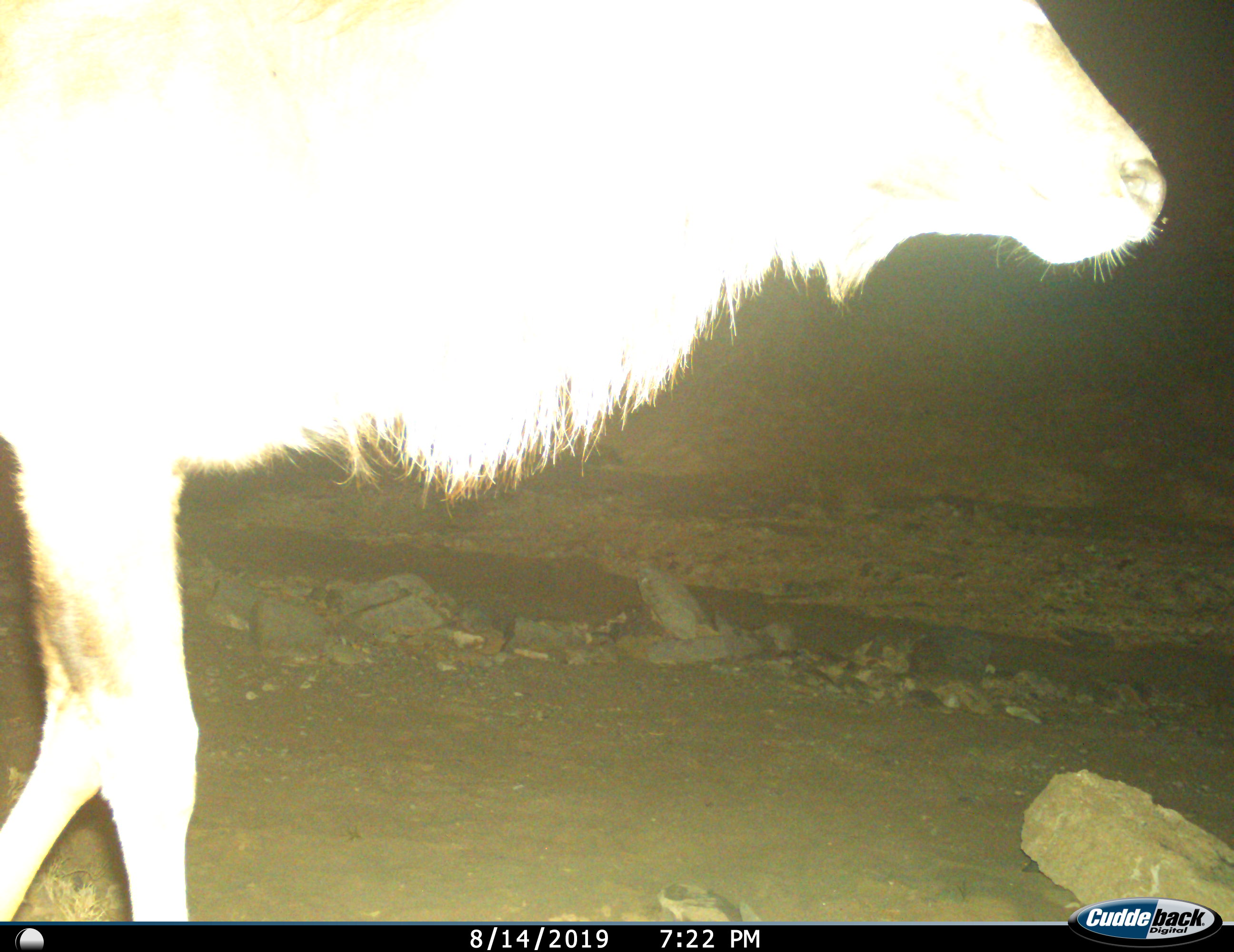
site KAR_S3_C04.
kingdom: Animalia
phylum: Chordata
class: Mammalia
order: Artiodactyla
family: Bovidae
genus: Tragelaphus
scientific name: Tragelaphus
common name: kudu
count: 1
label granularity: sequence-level